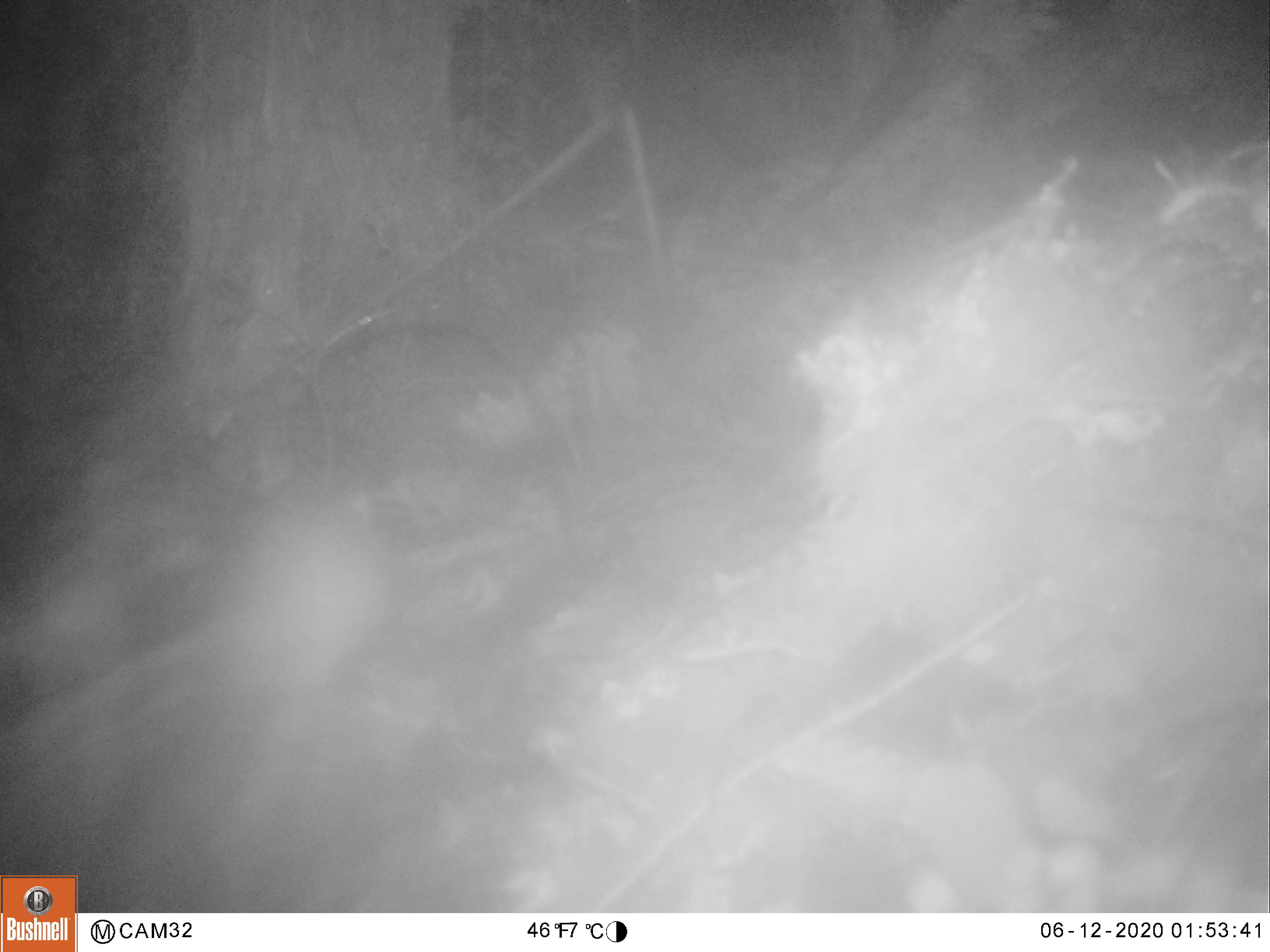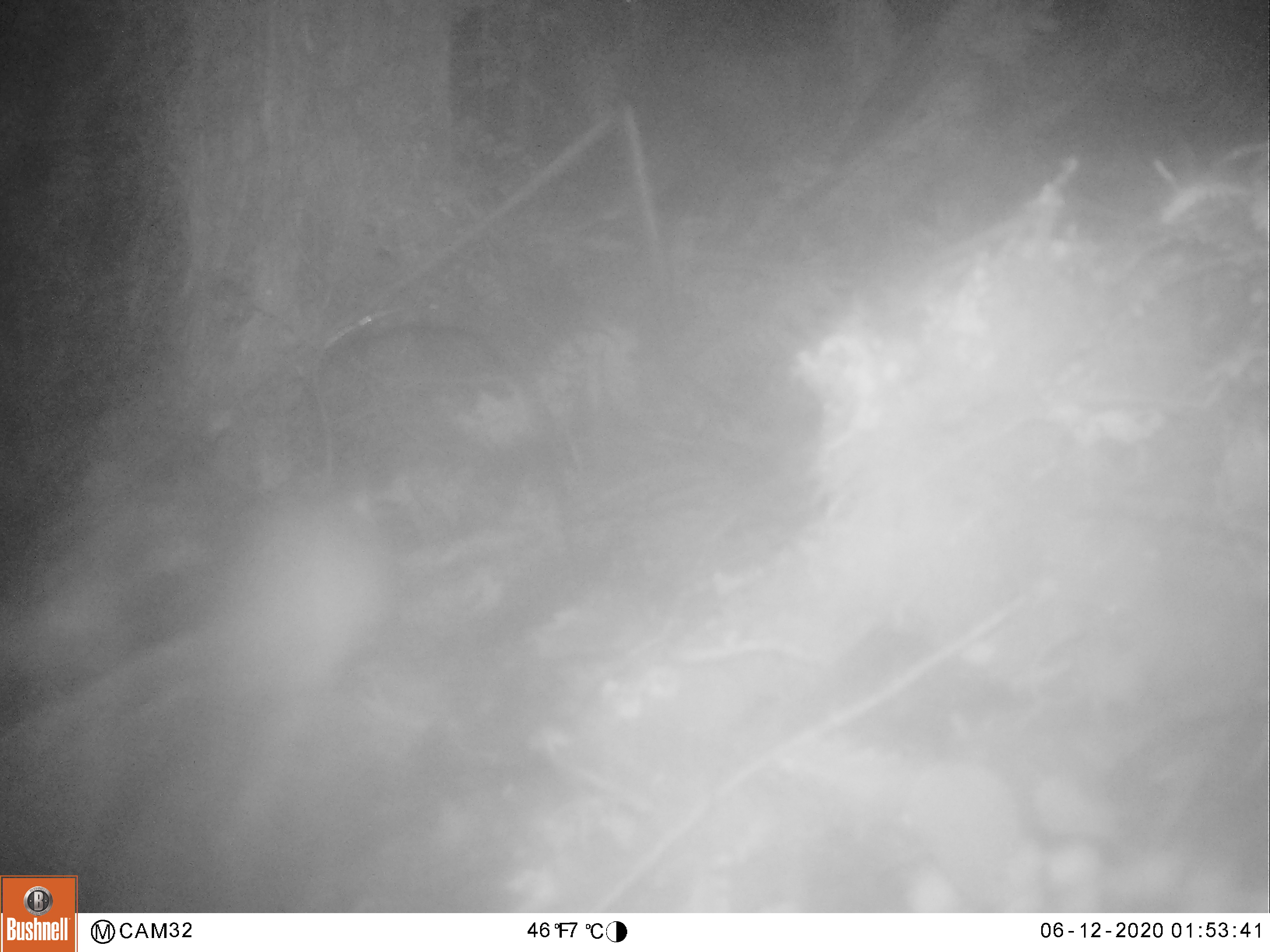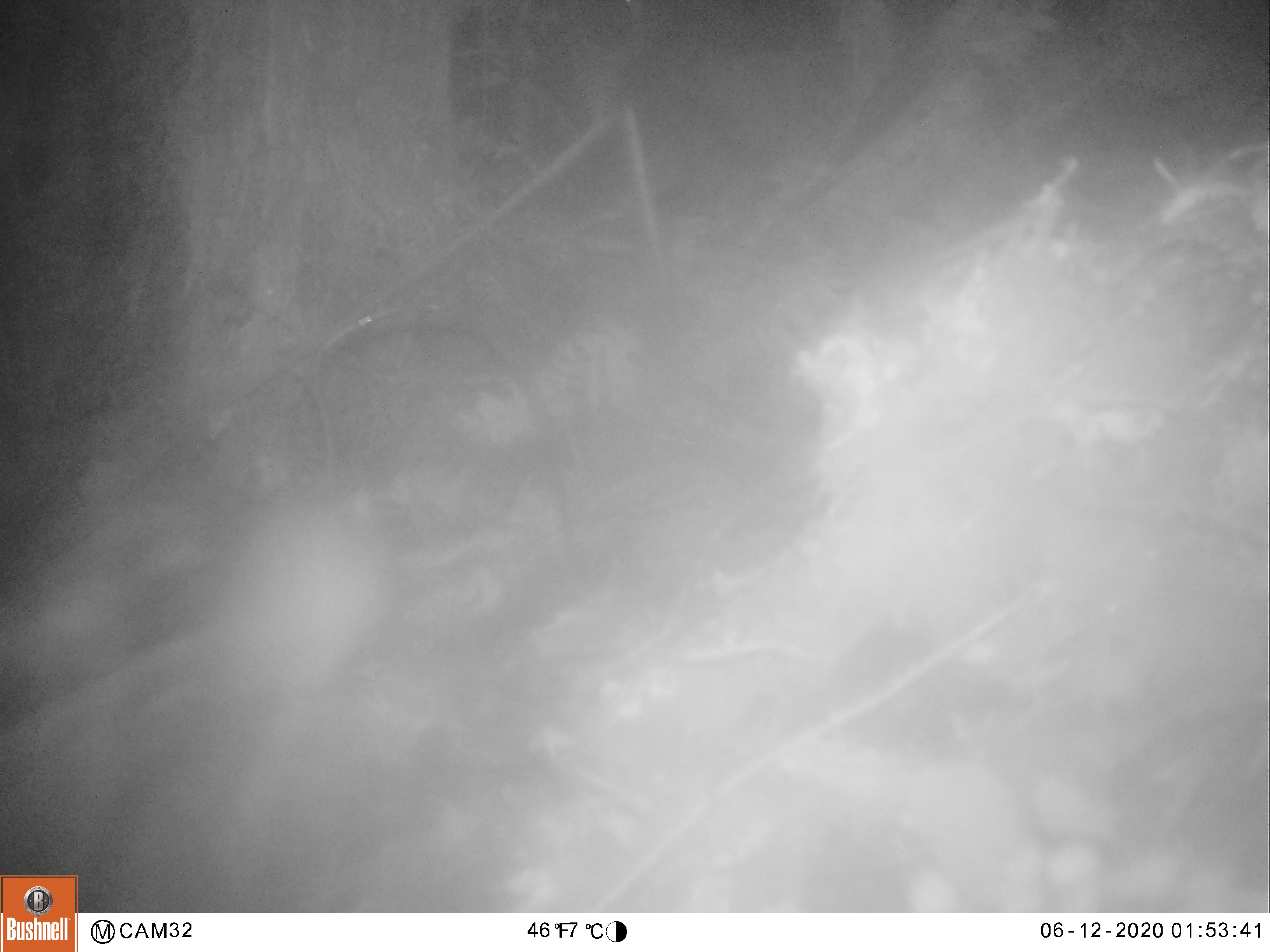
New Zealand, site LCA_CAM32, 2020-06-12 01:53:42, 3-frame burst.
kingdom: Animalia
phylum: Chordata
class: Mammalia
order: Rodentia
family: Muridae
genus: Rattus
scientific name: Rattus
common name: rat